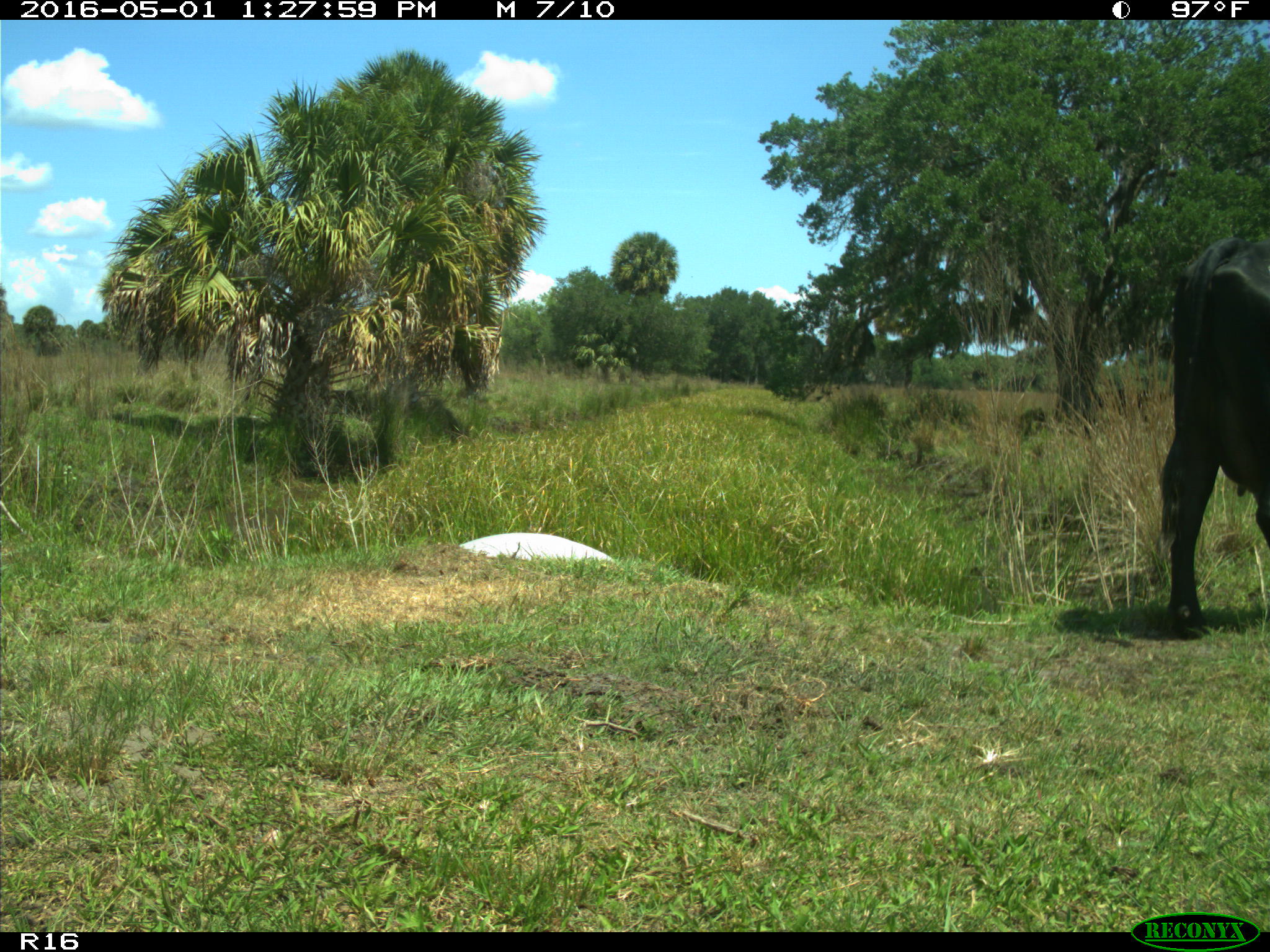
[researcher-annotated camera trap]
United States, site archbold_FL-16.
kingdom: Animalia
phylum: Chordata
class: Mammalia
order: Artiodactyla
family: Bovidae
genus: Bos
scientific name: Bos taurus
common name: domestic cow